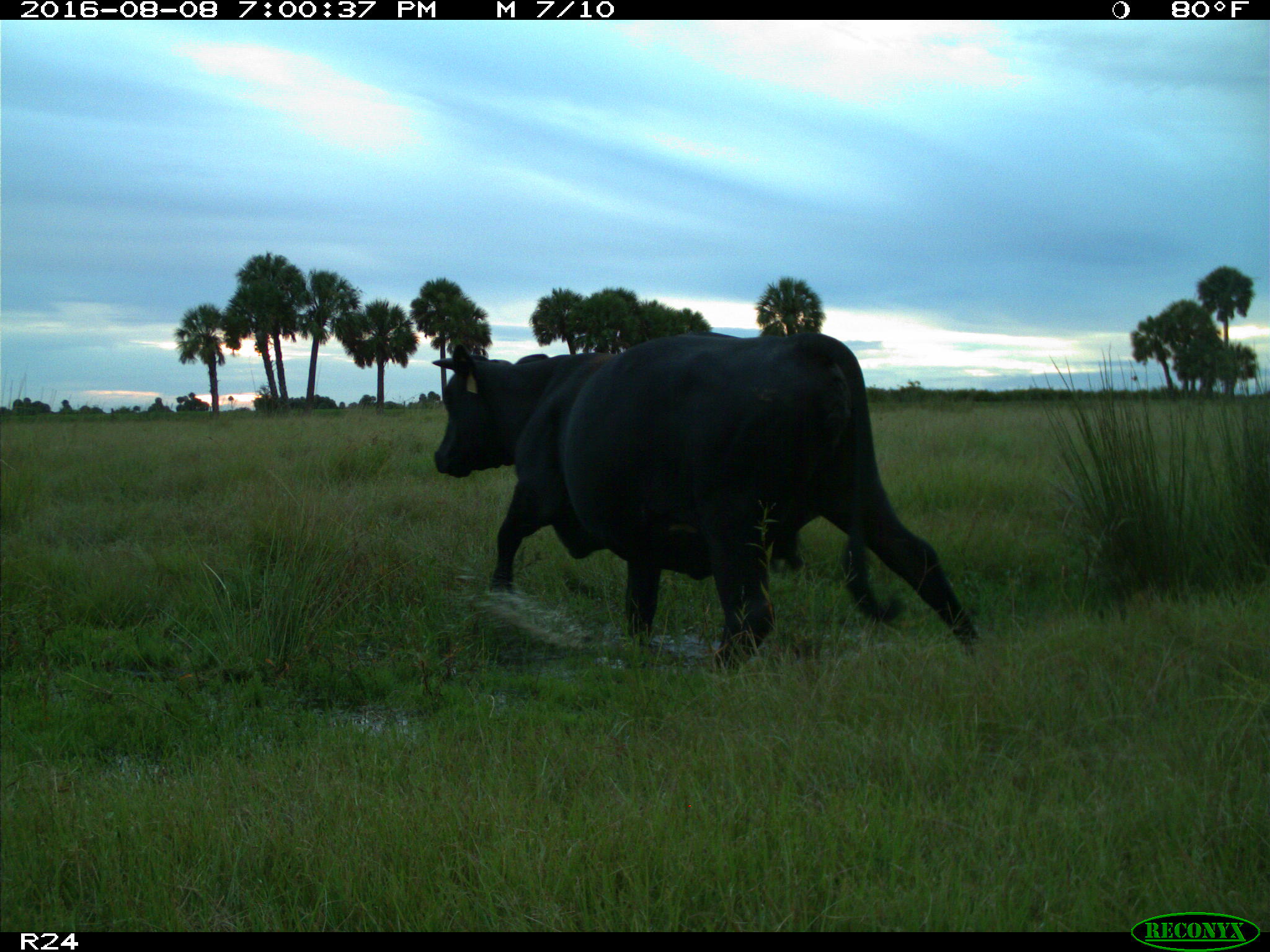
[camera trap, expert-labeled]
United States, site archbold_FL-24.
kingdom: Animalia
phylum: Chordata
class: Mammalia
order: Artiodactyla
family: Bovidae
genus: Bos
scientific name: Bos taurus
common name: domestic cow